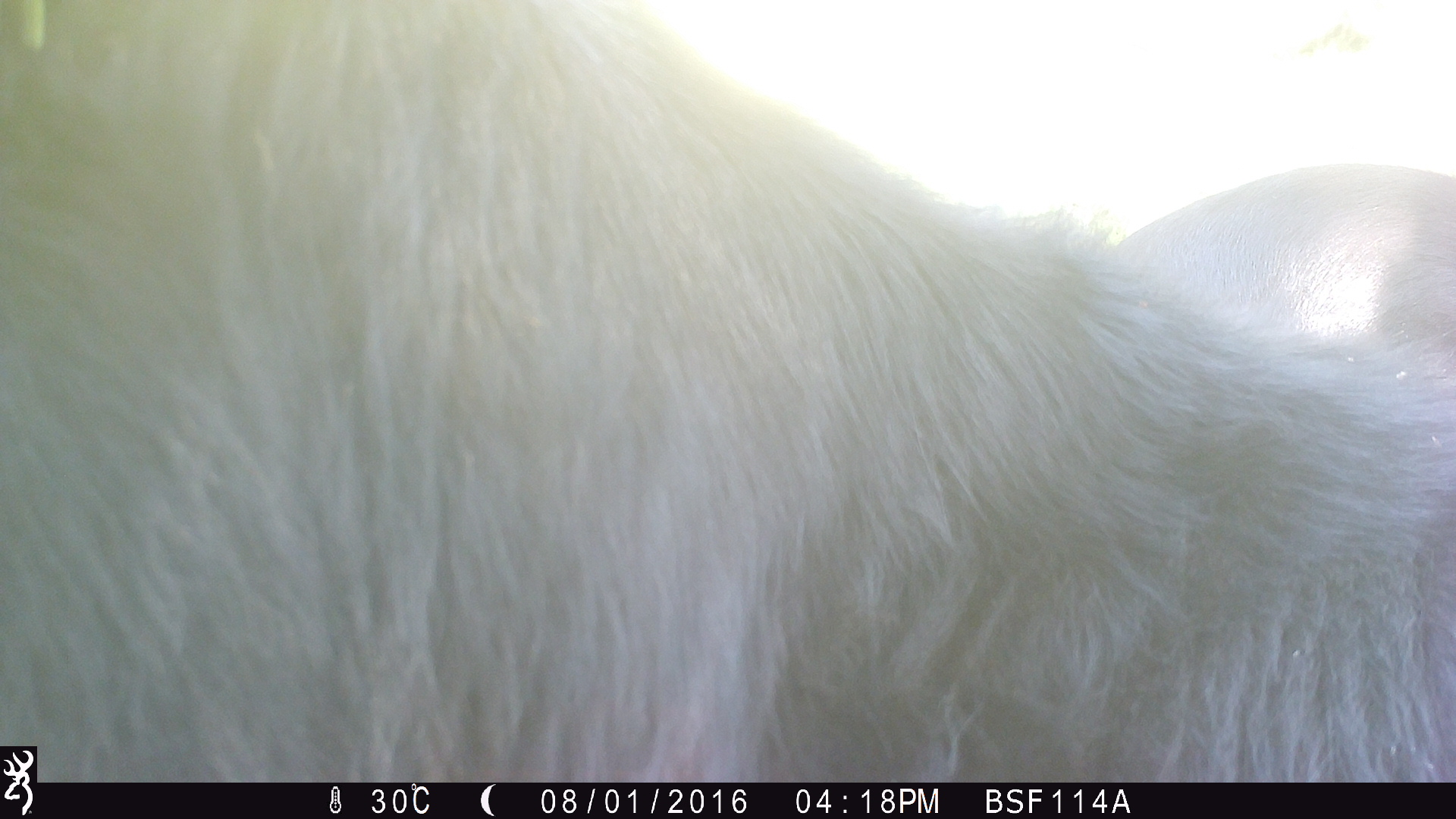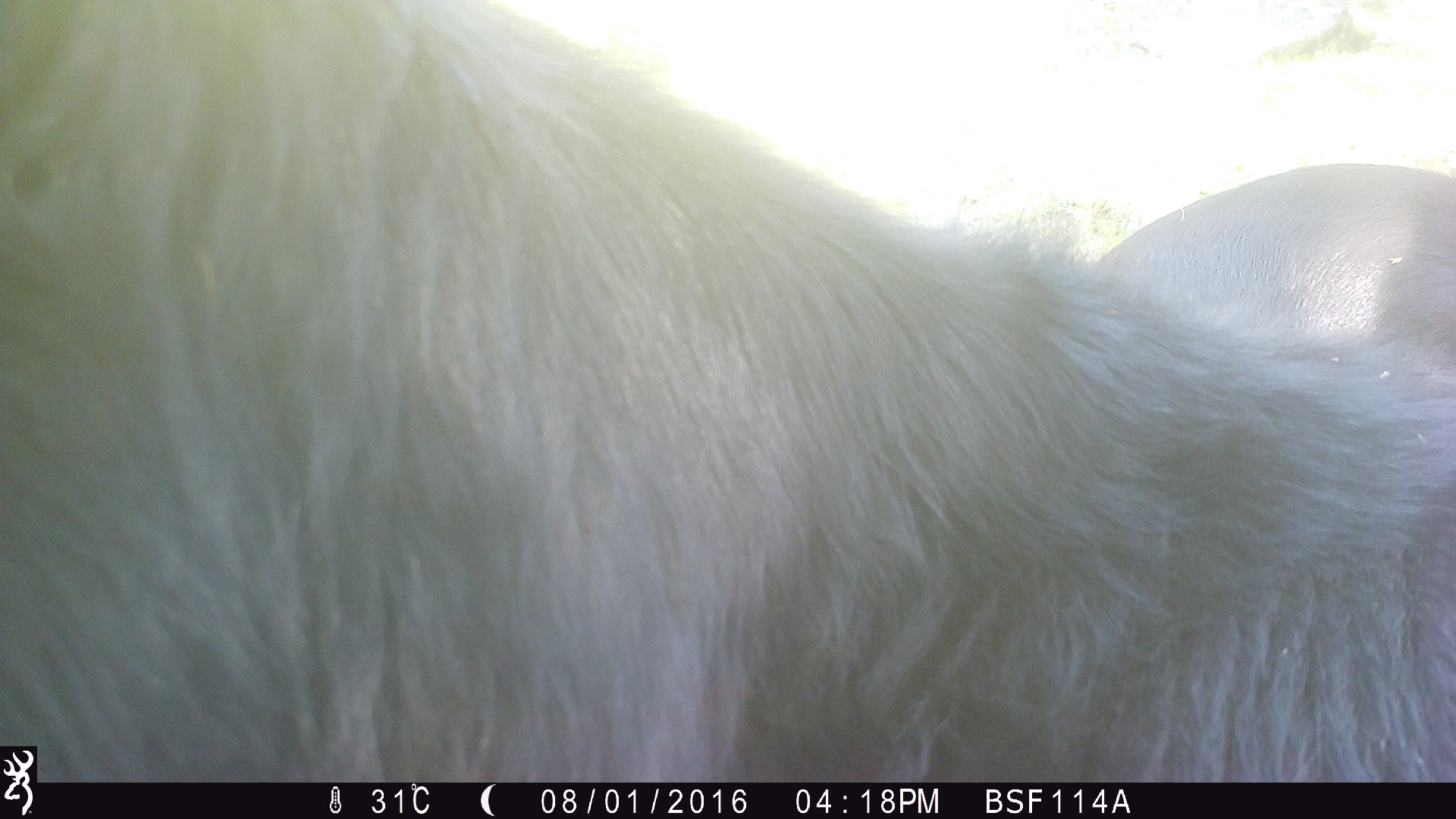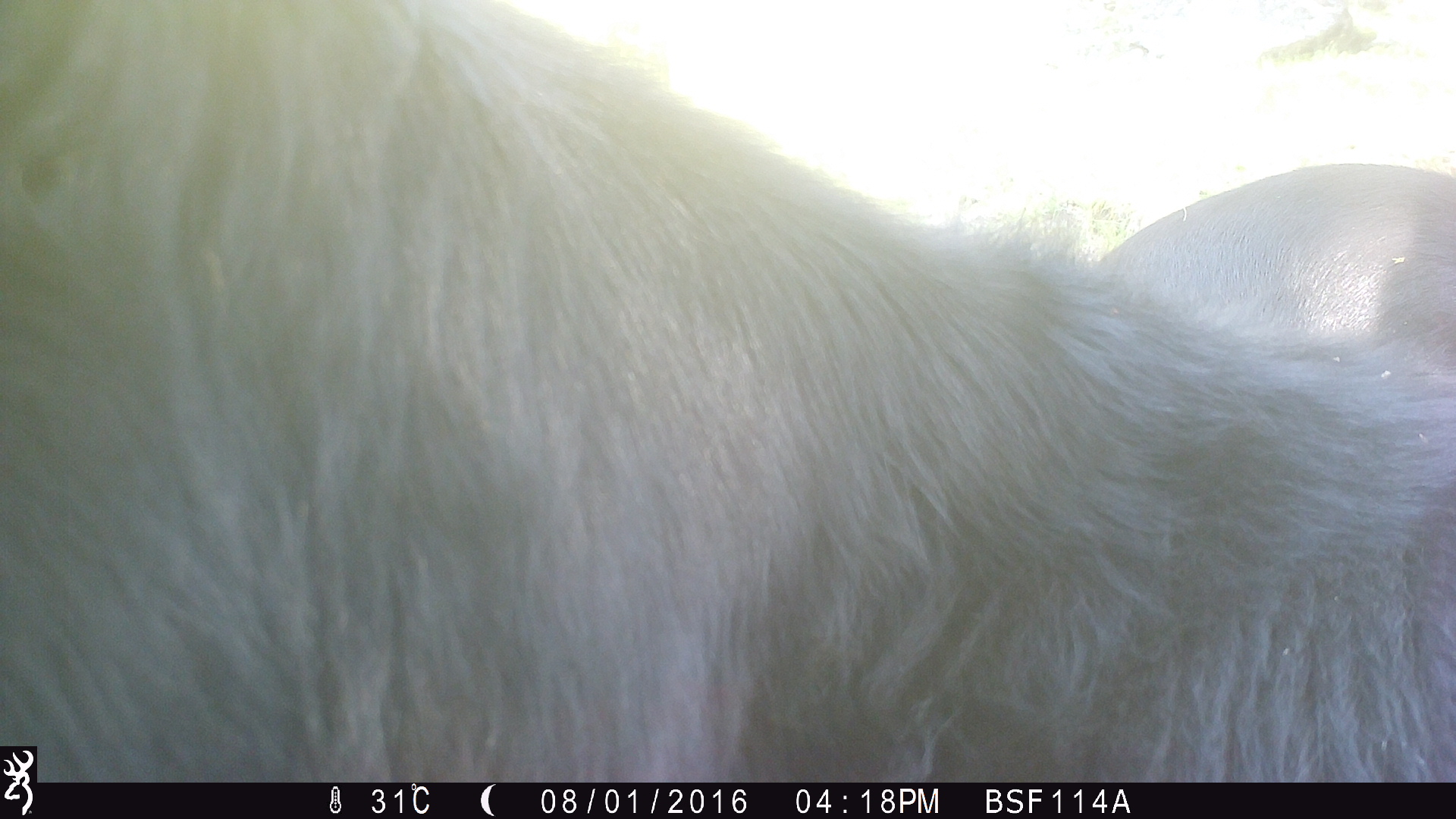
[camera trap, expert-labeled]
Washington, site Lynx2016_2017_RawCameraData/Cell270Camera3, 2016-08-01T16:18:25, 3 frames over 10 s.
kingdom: Animalia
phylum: Chordata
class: Mammalia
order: Artiodactyla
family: Bovidae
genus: Bos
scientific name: Bos taurus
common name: domestic cattle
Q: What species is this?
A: Domestic cattle (Bos taurus).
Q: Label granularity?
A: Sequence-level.